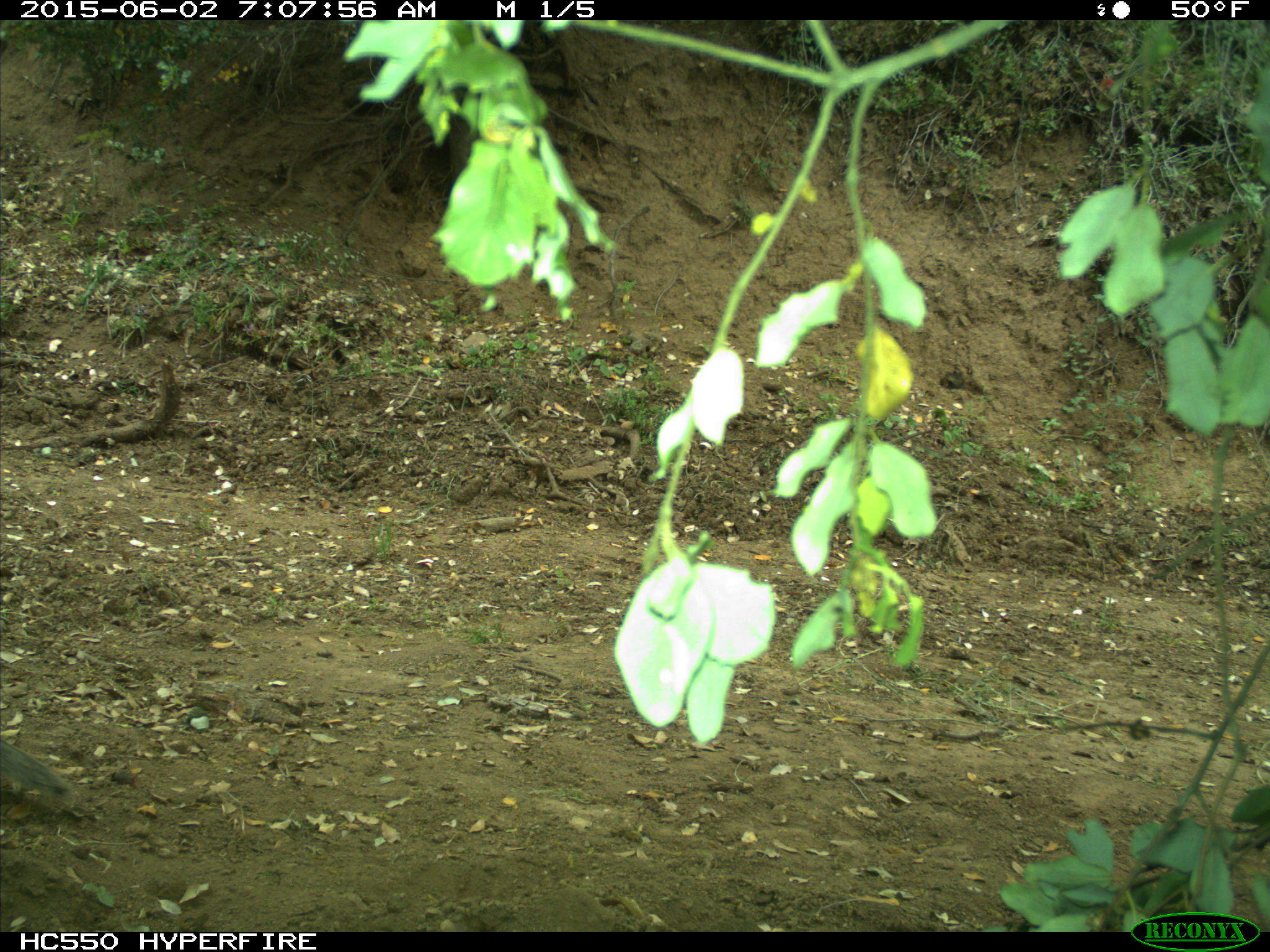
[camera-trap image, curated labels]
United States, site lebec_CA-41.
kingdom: Animalia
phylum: Chordata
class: Mammalia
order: Rodentia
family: Sciuridae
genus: Otospermophilus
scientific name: Otospermophilus beecheyi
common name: california ground squirrel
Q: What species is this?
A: Otospermophilus beecheyi (california ground squirrel).